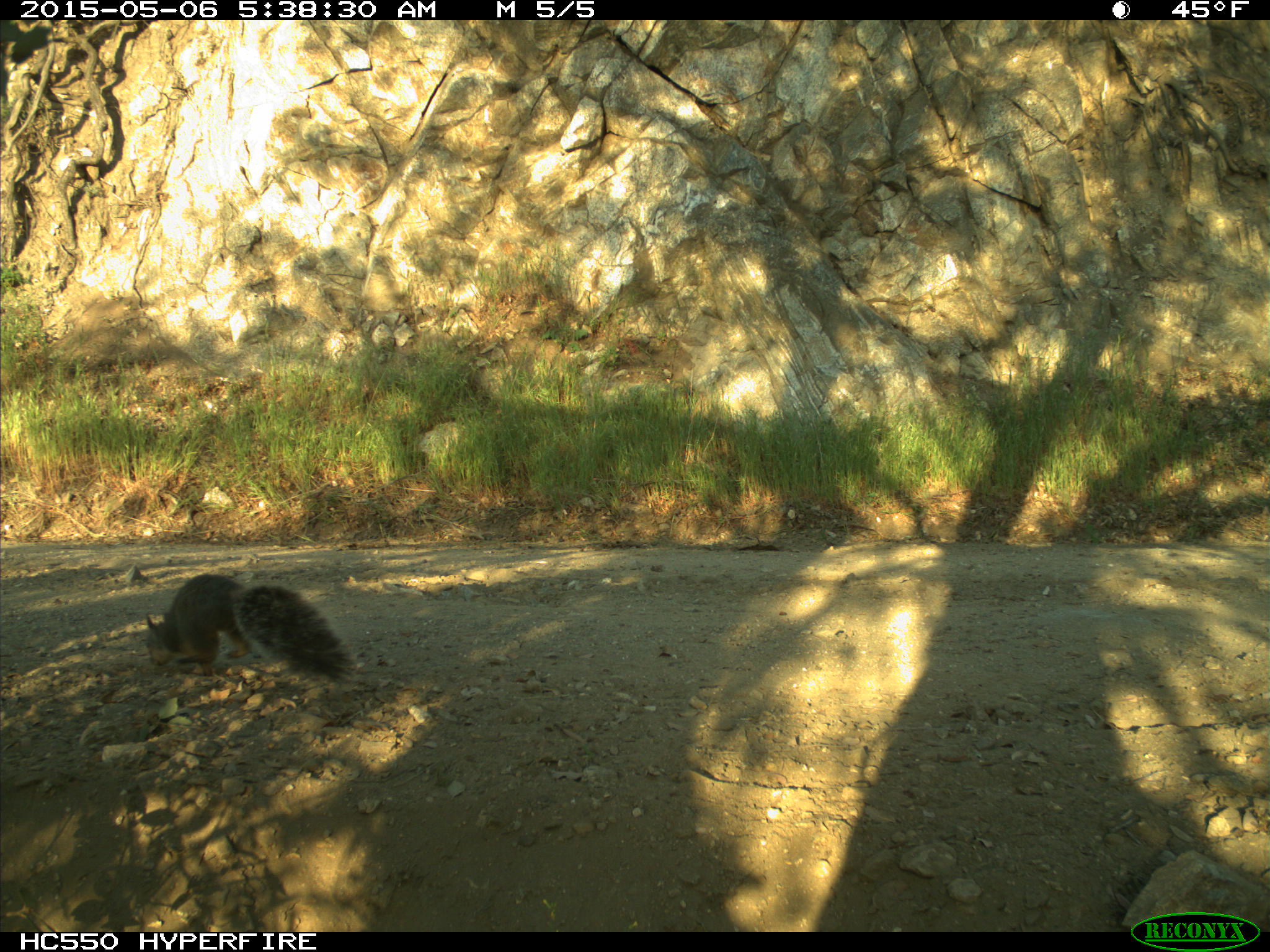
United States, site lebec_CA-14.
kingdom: Animalia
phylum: Chordata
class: Mammalia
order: Rodentia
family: Sciuridae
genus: Sciurus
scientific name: Sciurus carolinensis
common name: eastern gray squirrel